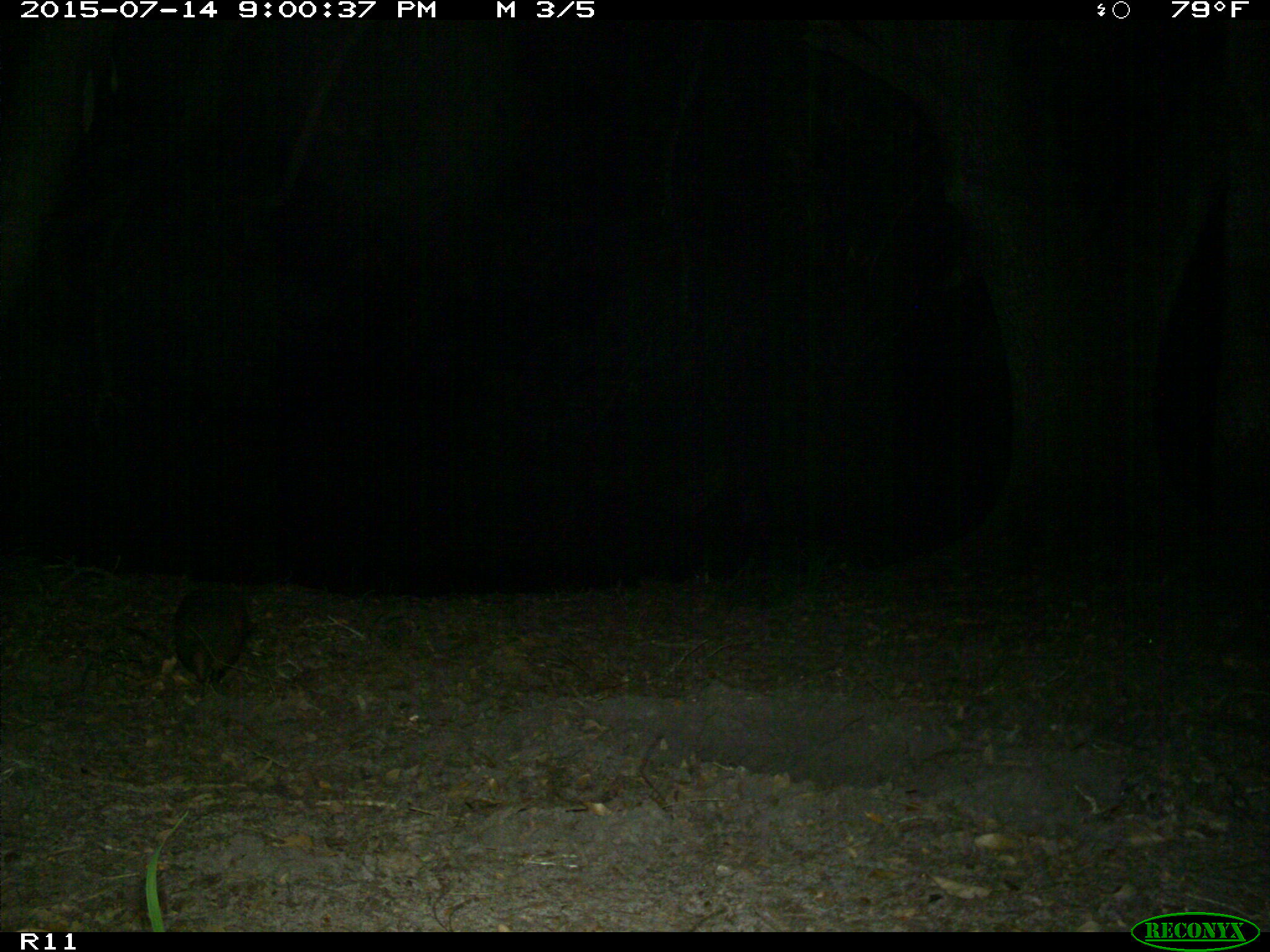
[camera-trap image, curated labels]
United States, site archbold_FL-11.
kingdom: Animalia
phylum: Chordata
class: Mammalia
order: Cingulata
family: Dasypodidae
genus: Dasypus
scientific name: Dasypus novemcinctus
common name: nine-banded armadillo